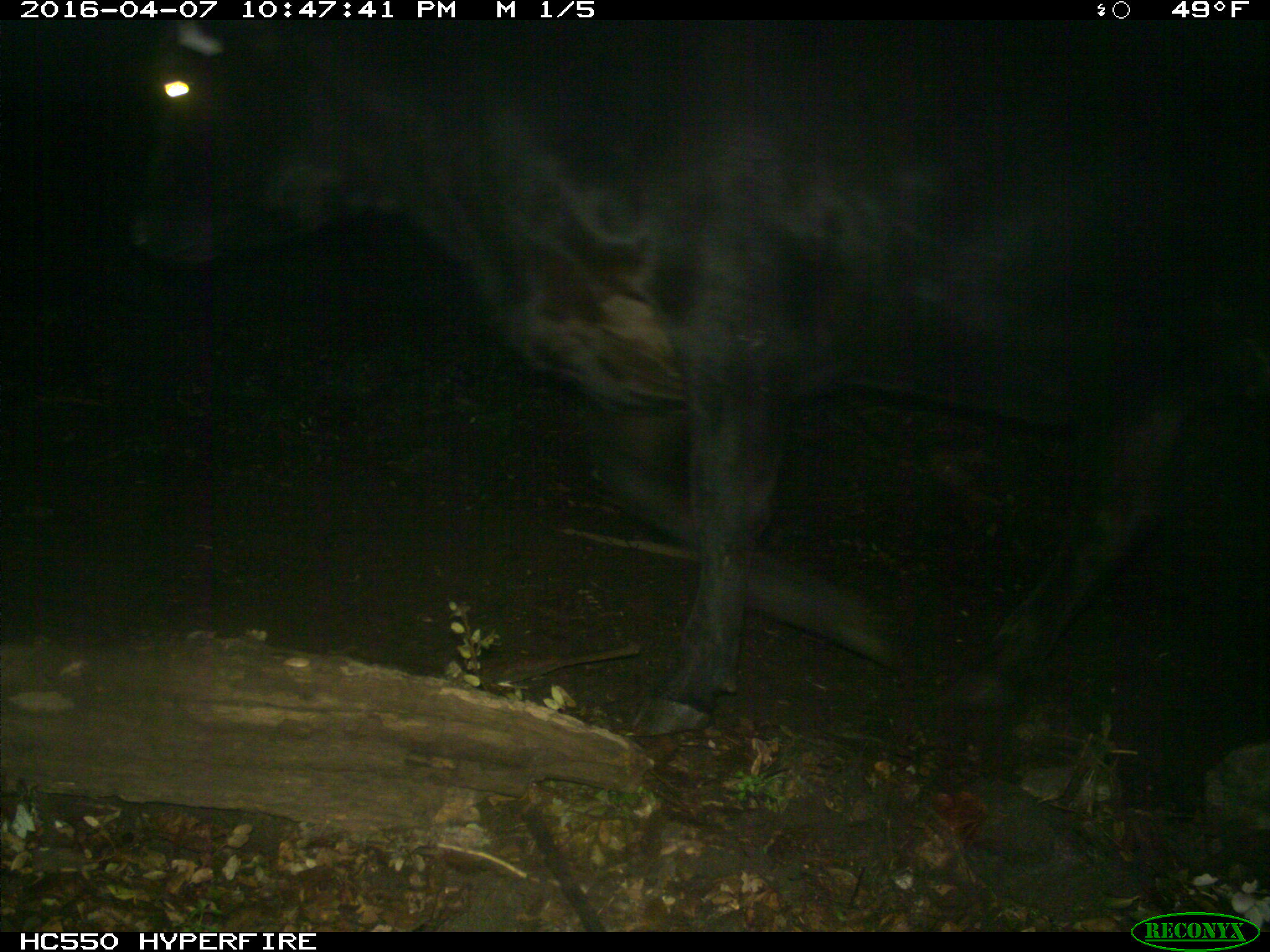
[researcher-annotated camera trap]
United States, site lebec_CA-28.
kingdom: Animalia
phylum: Chordata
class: Mammalia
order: Artiodactyla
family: Bovidae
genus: Bos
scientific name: Bos taurus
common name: domestic cow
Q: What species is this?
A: Bos taurus (domestic cow).